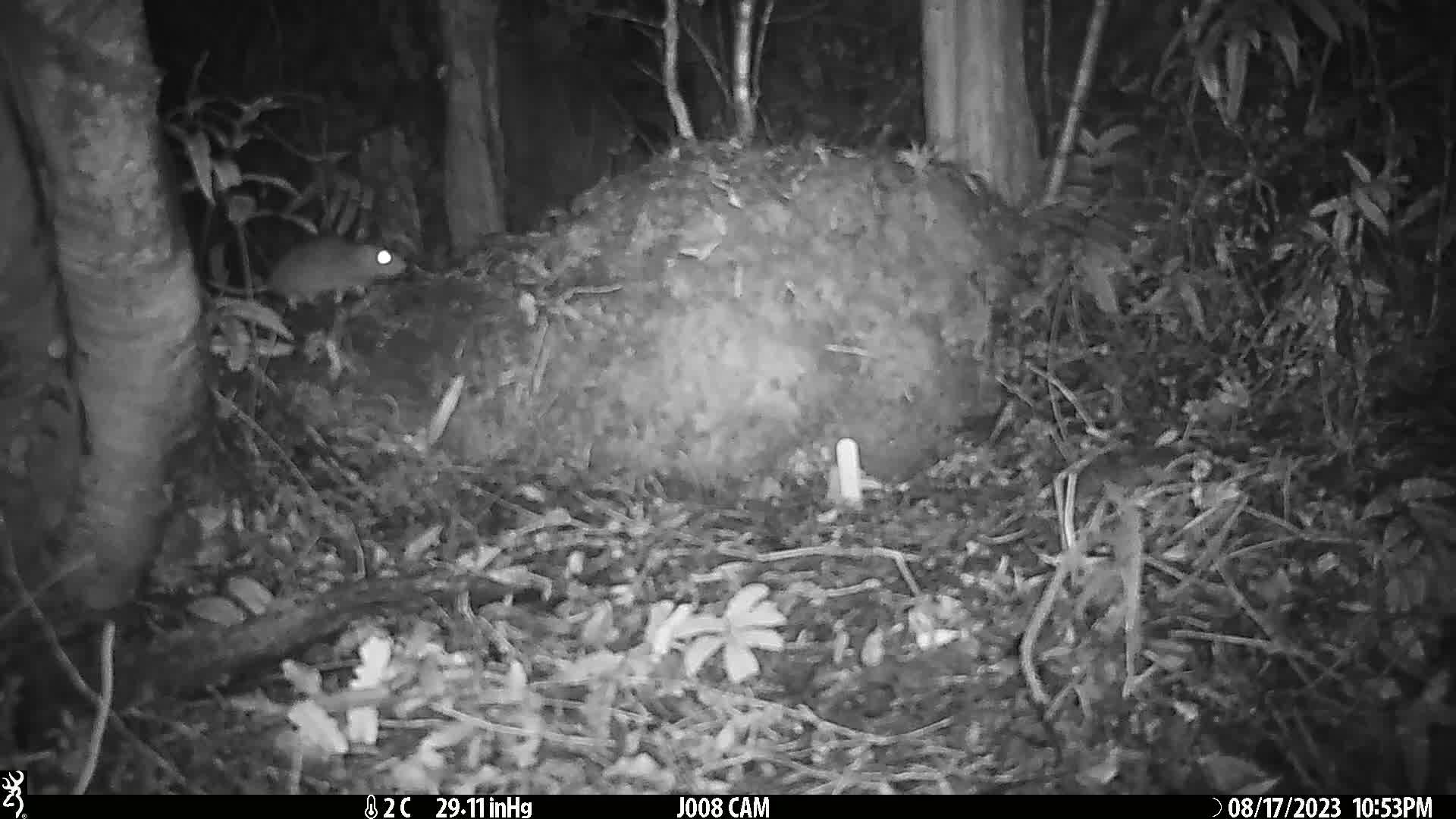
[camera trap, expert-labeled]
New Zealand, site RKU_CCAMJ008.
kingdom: Animalia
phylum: Chordata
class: Mammalia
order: Rodentia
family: Muridae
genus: Rattus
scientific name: Rattus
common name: rat